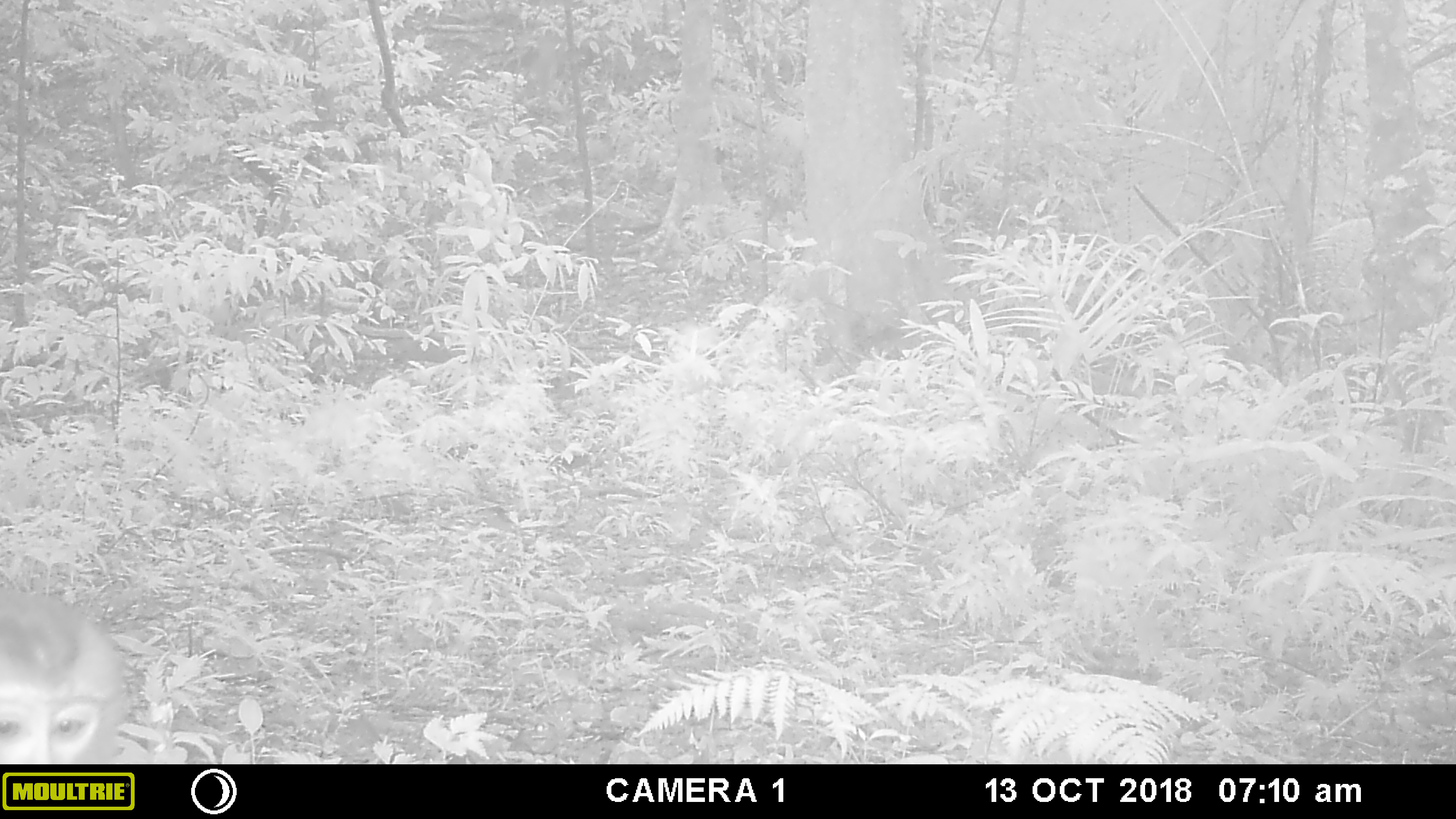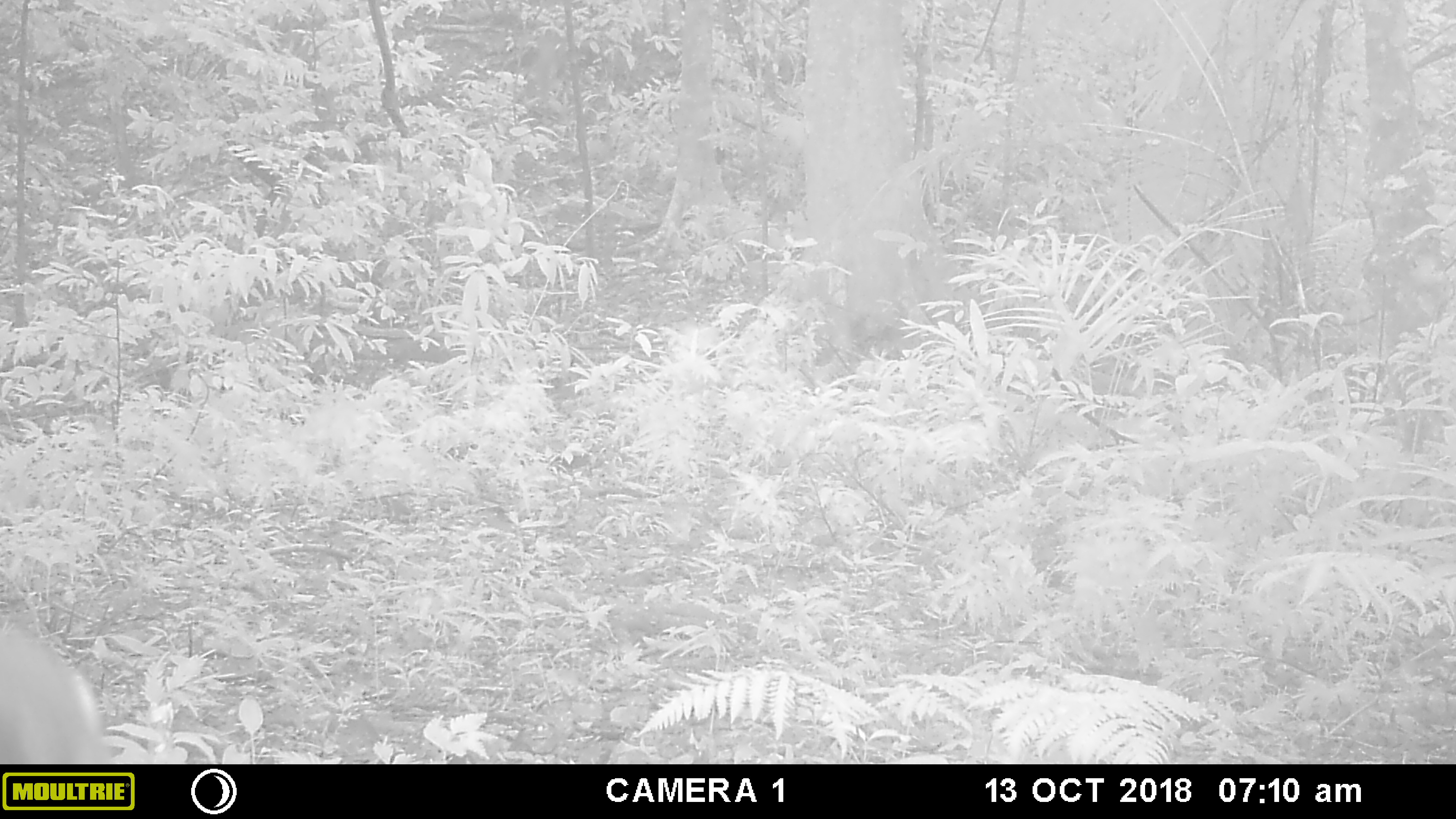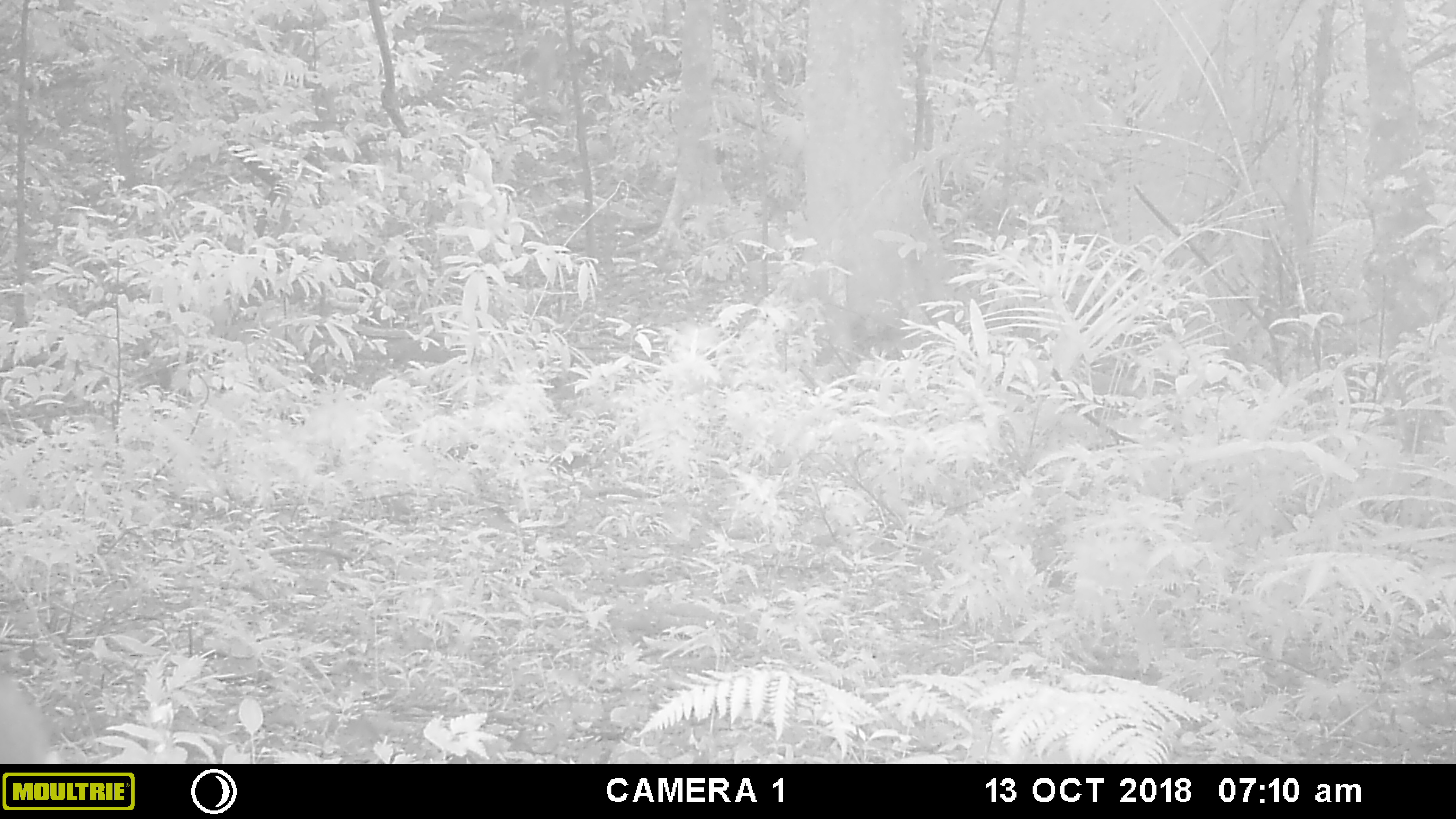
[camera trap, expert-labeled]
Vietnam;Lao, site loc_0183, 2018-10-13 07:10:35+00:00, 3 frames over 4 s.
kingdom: Animalia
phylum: Chordata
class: Mammalia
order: Primates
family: Cercopithecidae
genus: Macaca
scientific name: Macaca nemestrina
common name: pig-tailed macaque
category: pig tailed macaque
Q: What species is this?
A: Pig tailed macaque (pig-tailed macaque) (Macaca nemestrina).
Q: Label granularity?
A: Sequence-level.